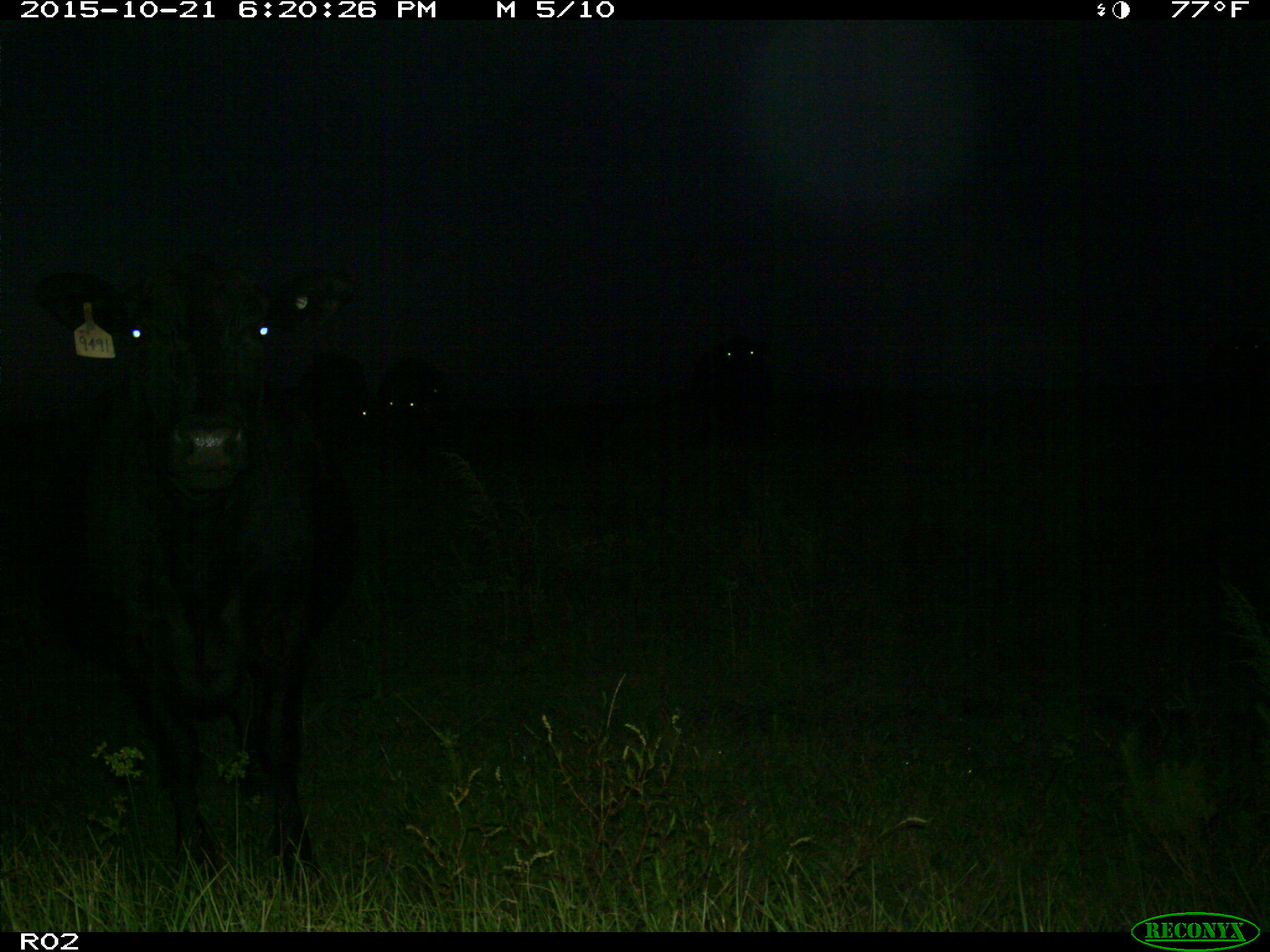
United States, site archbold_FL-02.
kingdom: Animalia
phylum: Chordata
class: Mammalia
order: Artiodactyla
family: Bovidae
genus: Bos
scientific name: Bos taurus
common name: domestic cow